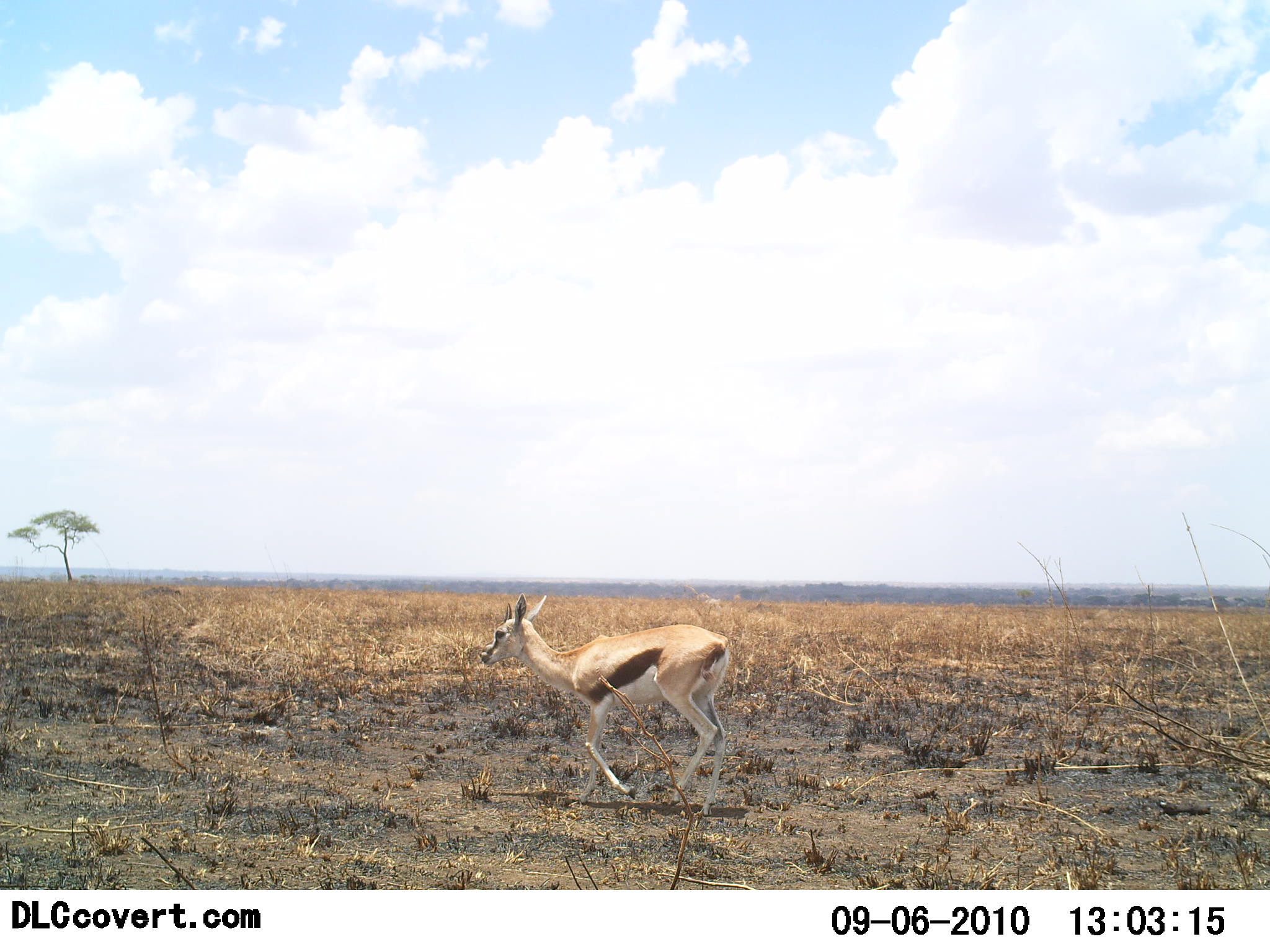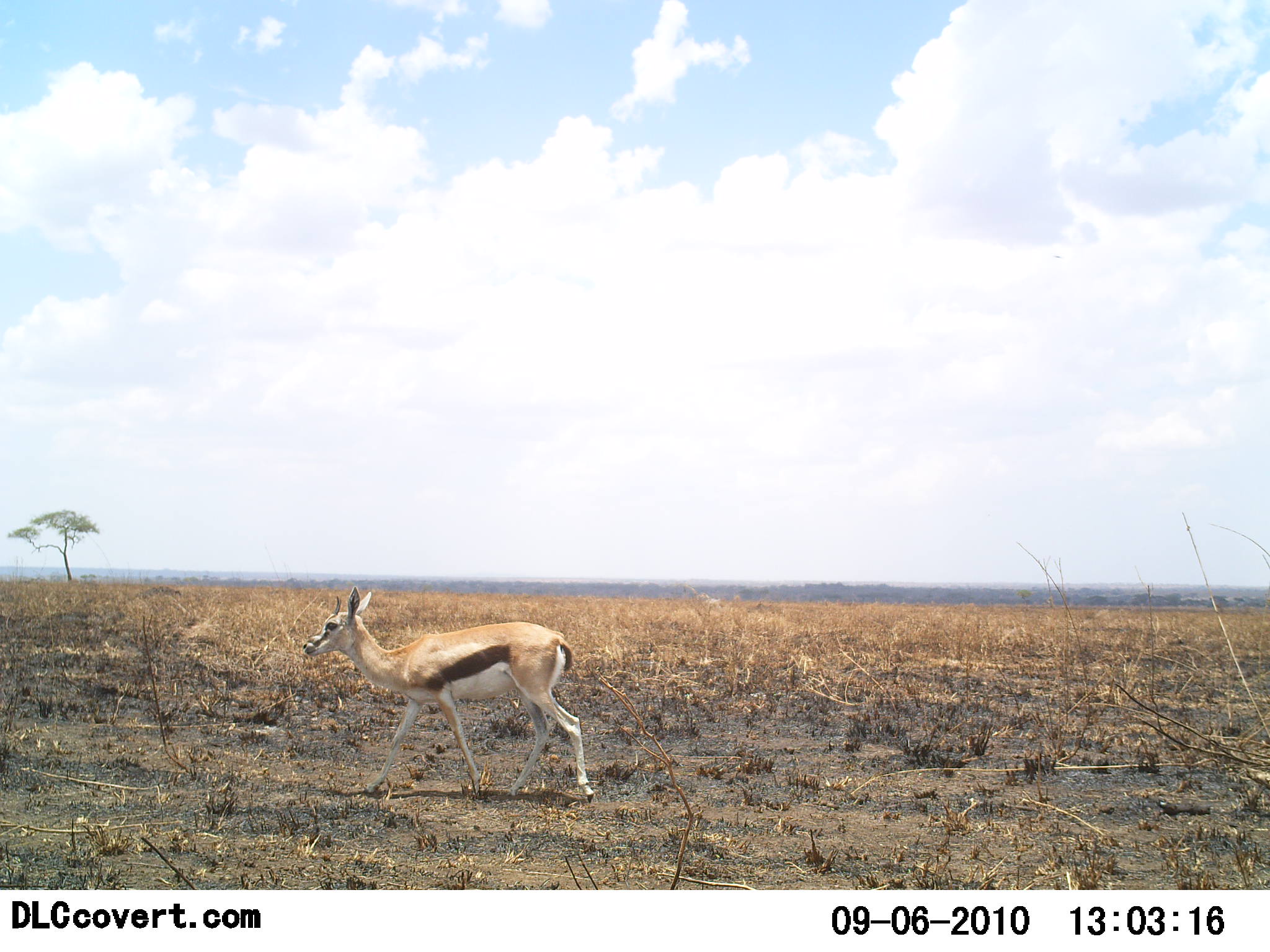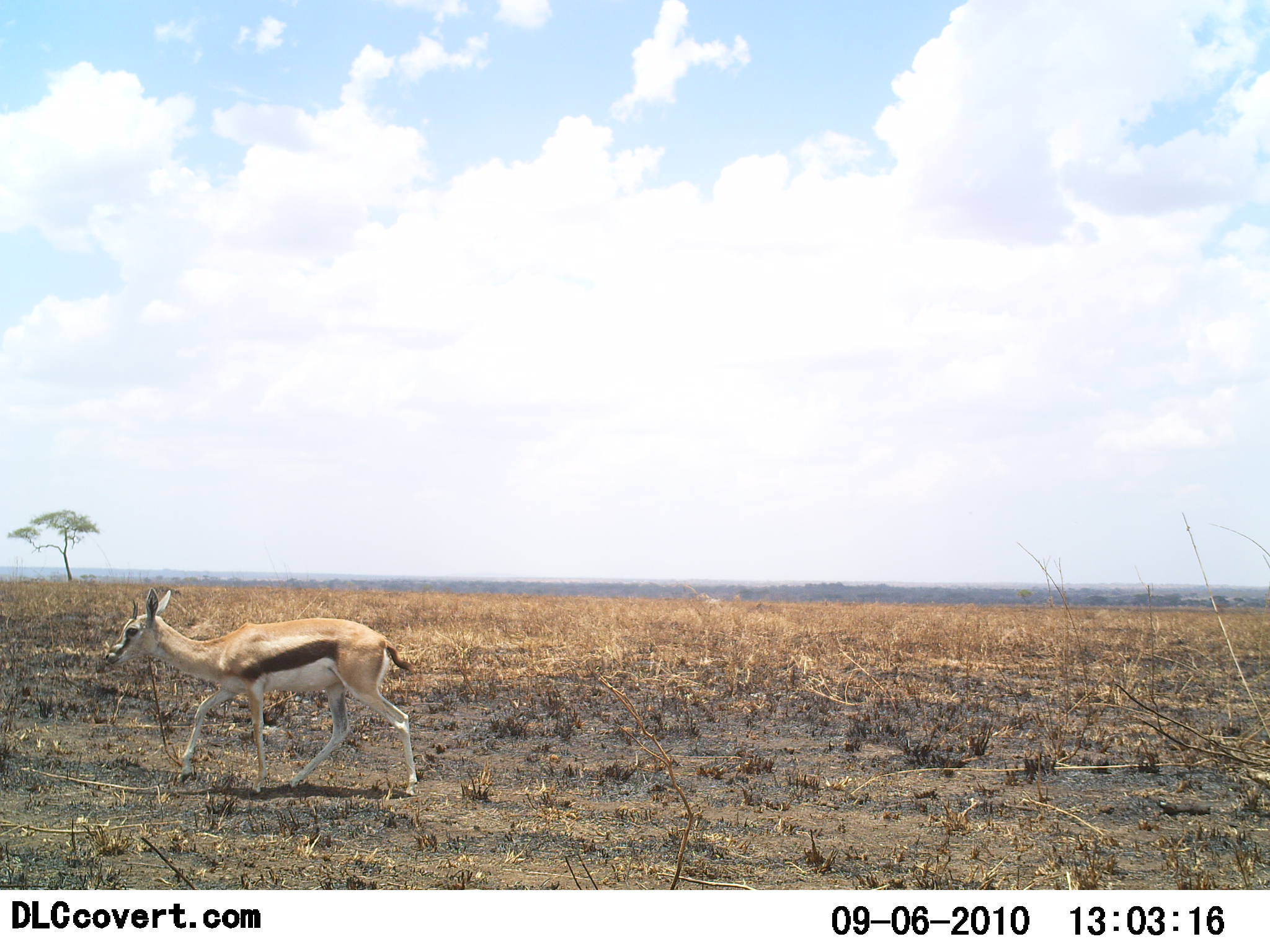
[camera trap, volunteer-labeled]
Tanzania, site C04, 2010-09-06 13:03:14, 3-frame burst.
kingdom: Animalia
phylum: Chordata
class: Mammalia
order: Artiodactyla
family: Bovidae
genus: Eudorcas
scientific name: Eudorcas thomsonii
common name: thomson's gazelle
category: gazellethomsons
Gazellethomsons (thomson's gazelle) (Eudorcas thomsonii), count 1. Behavior (volunteer vote fractions): standing 7%, resting 0%, moving 100%, interacting 0%. Young present (vote fraction): 0%. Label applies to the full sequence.